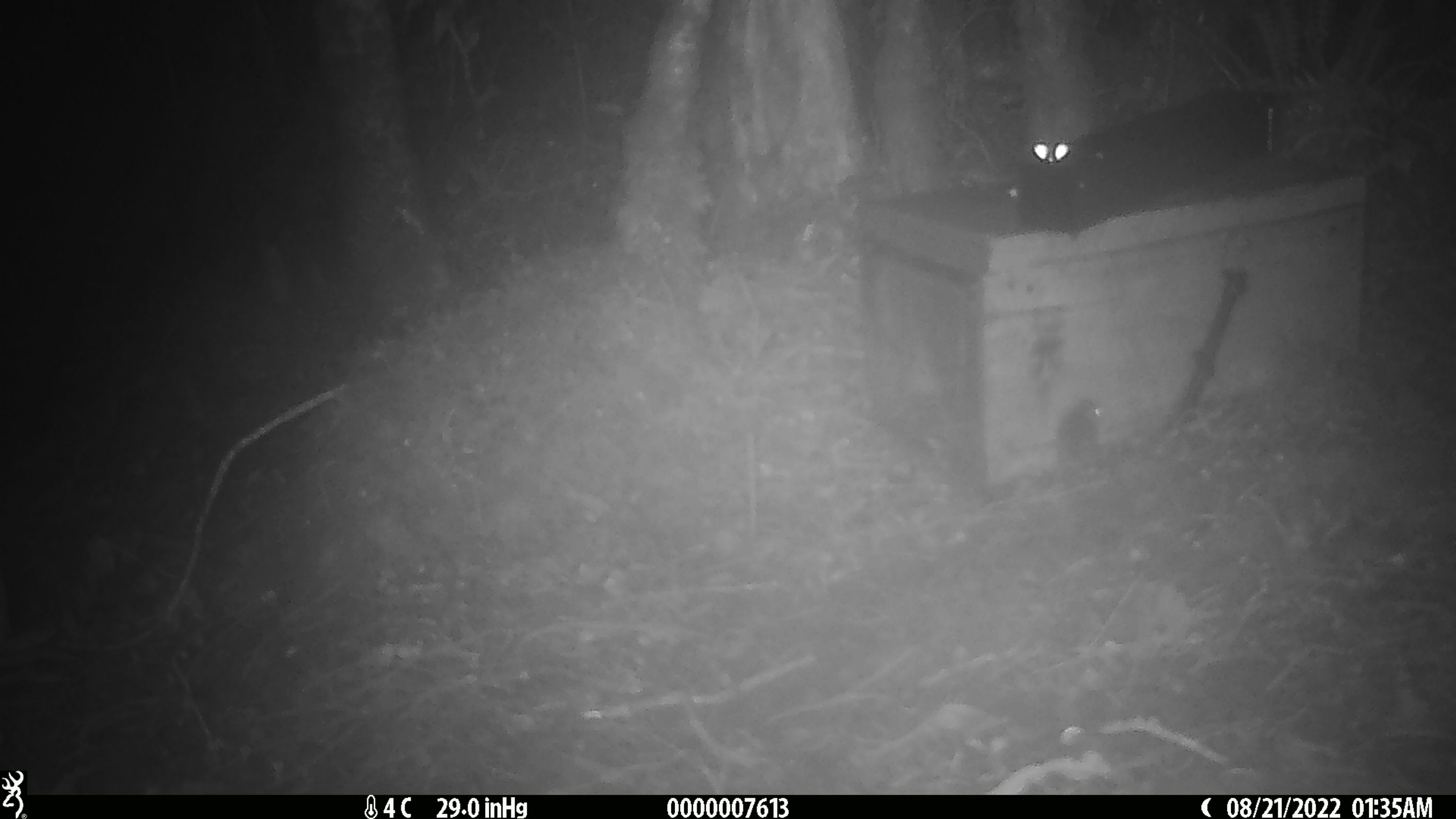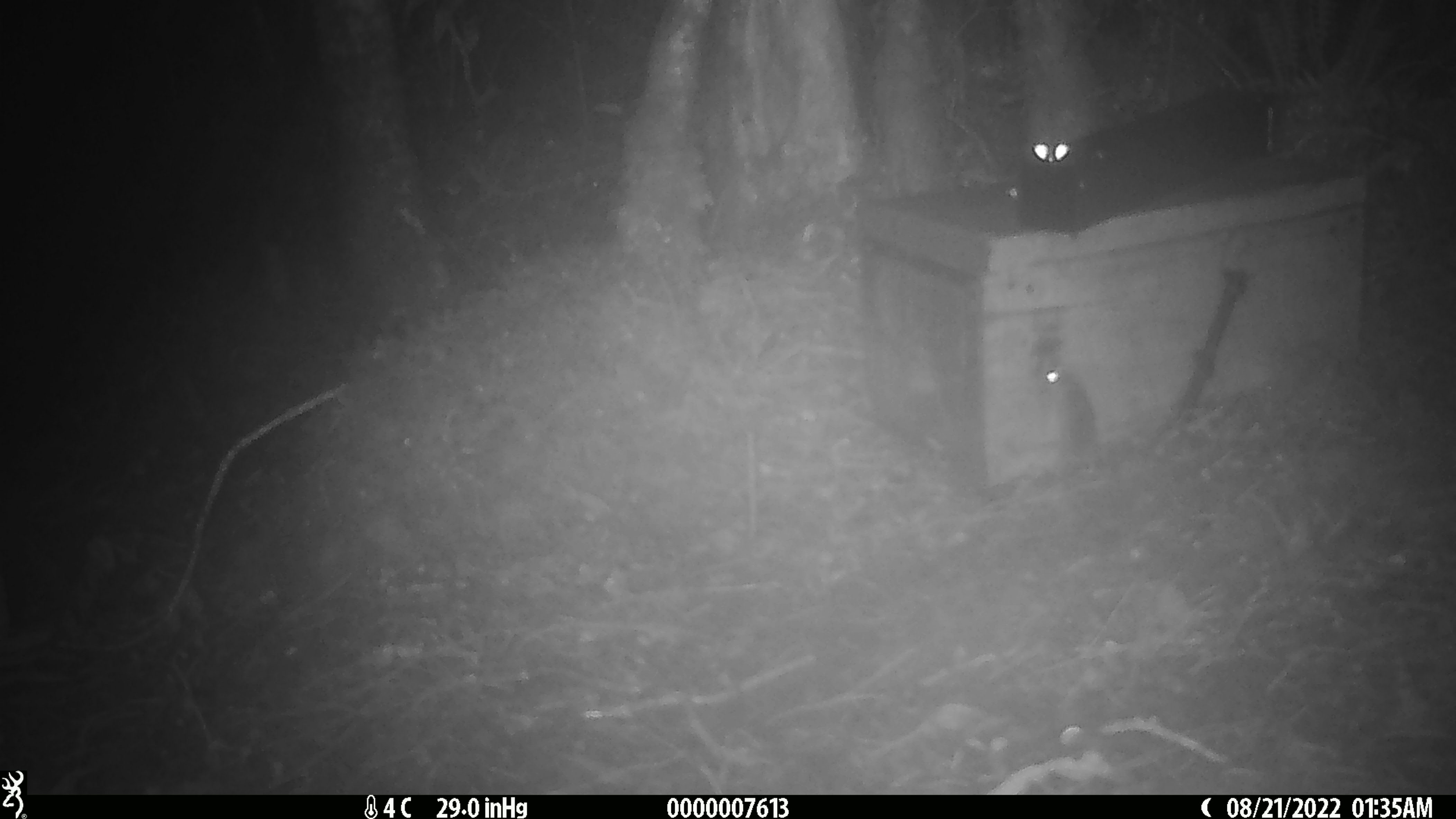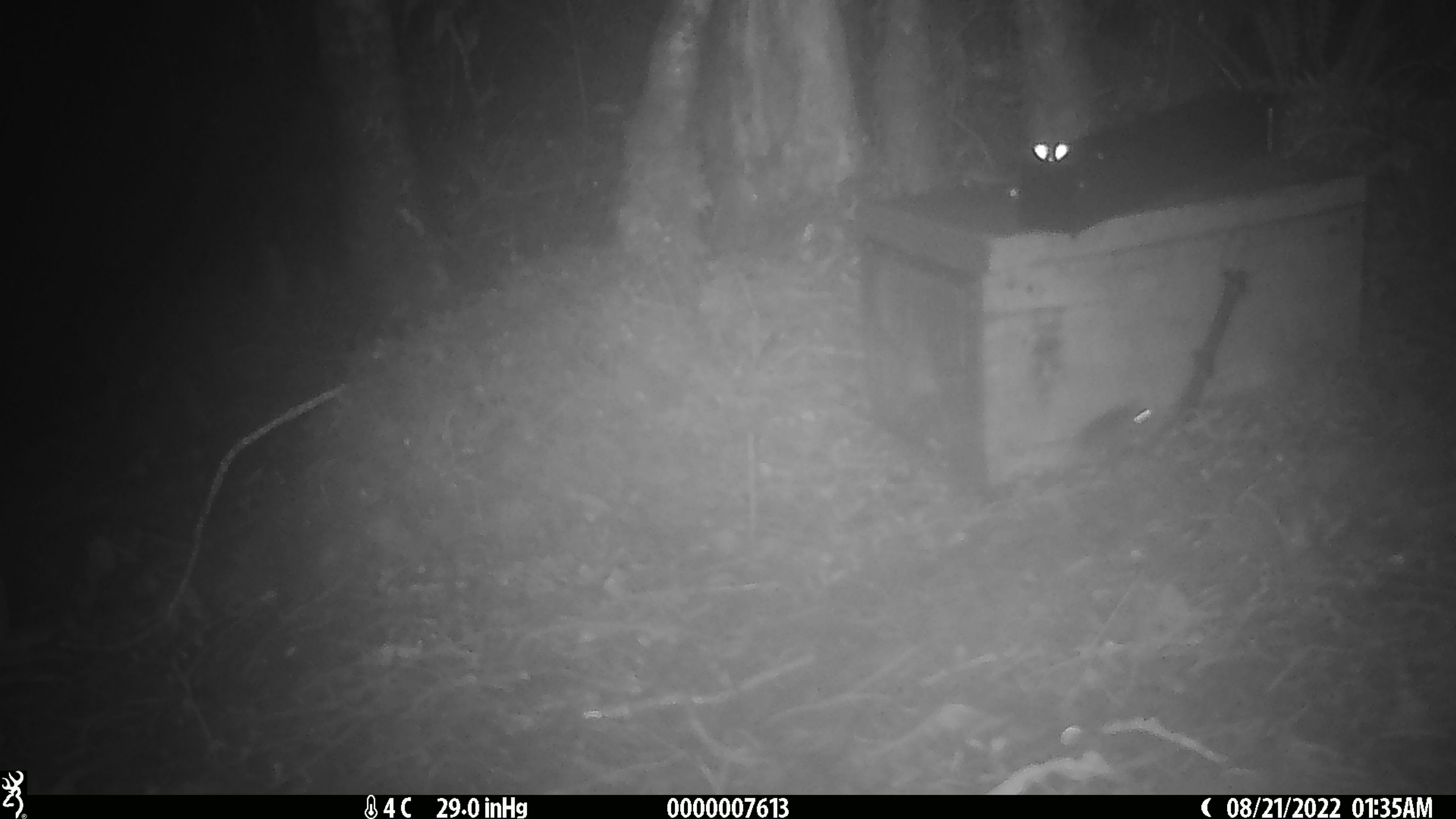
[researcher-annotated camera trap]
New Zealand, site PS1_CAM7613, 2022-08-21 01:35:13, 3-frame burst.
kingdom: Animalia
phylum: Chordata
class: Mammalia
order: Rodentia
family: Muridae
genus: Mus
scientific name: Mus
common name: mouse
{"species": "mouse (Mus)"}